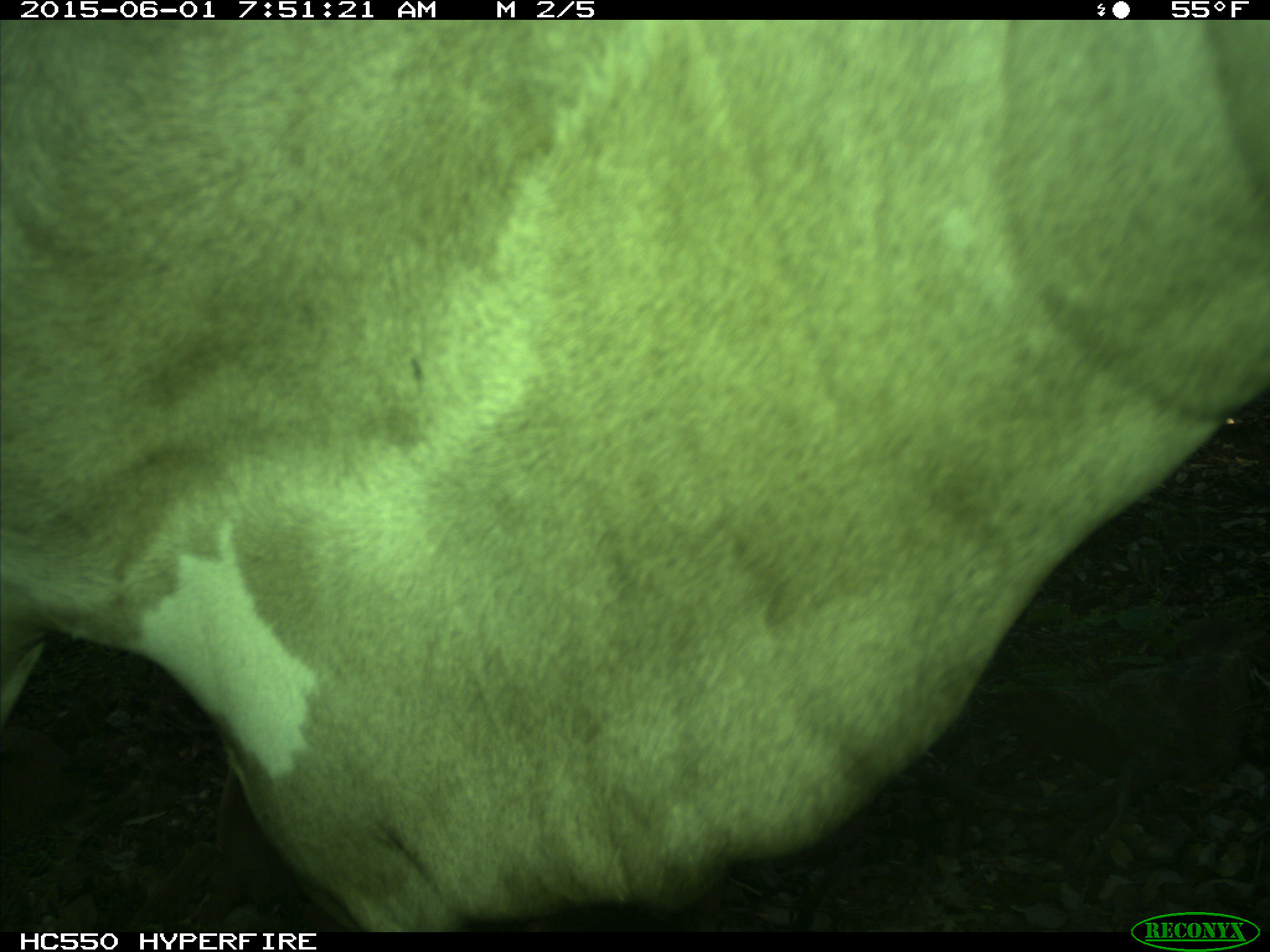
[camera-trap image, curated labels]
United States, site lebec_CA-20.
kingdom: Animalia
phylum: Chordata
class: Mammalia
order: Artiodactyla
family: Bovidae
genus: Bos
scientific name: Bos taurus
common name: domestic cow